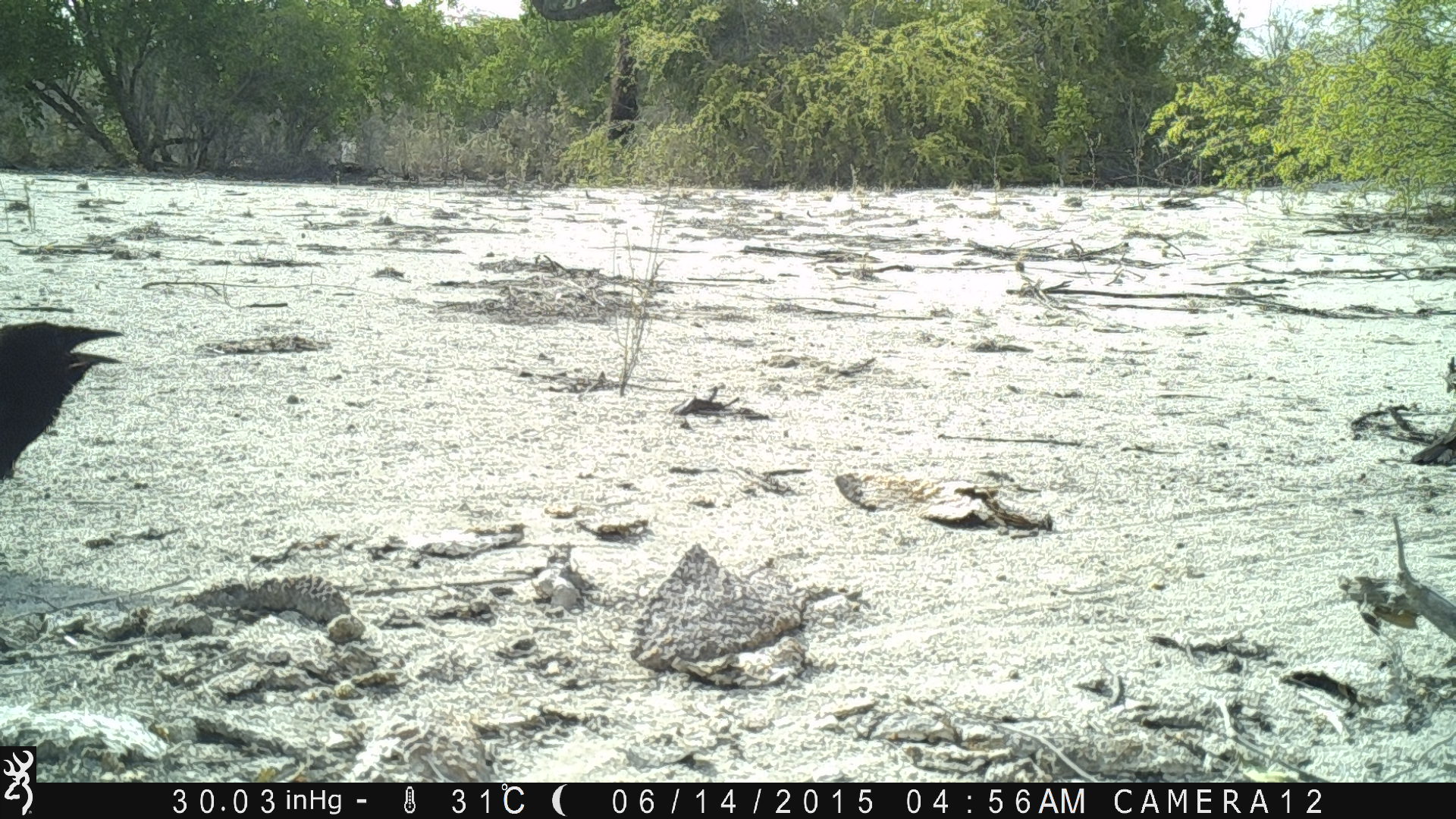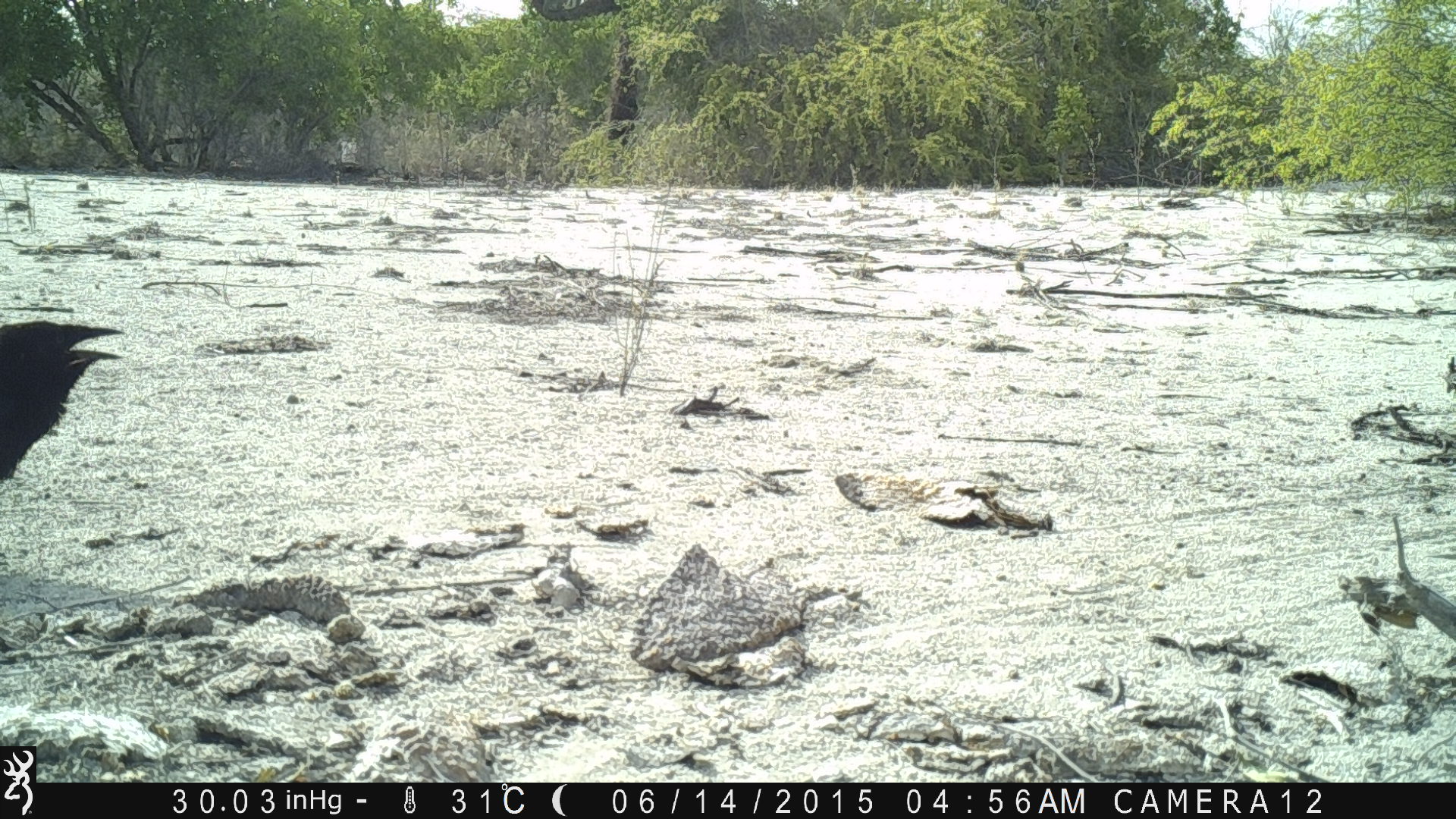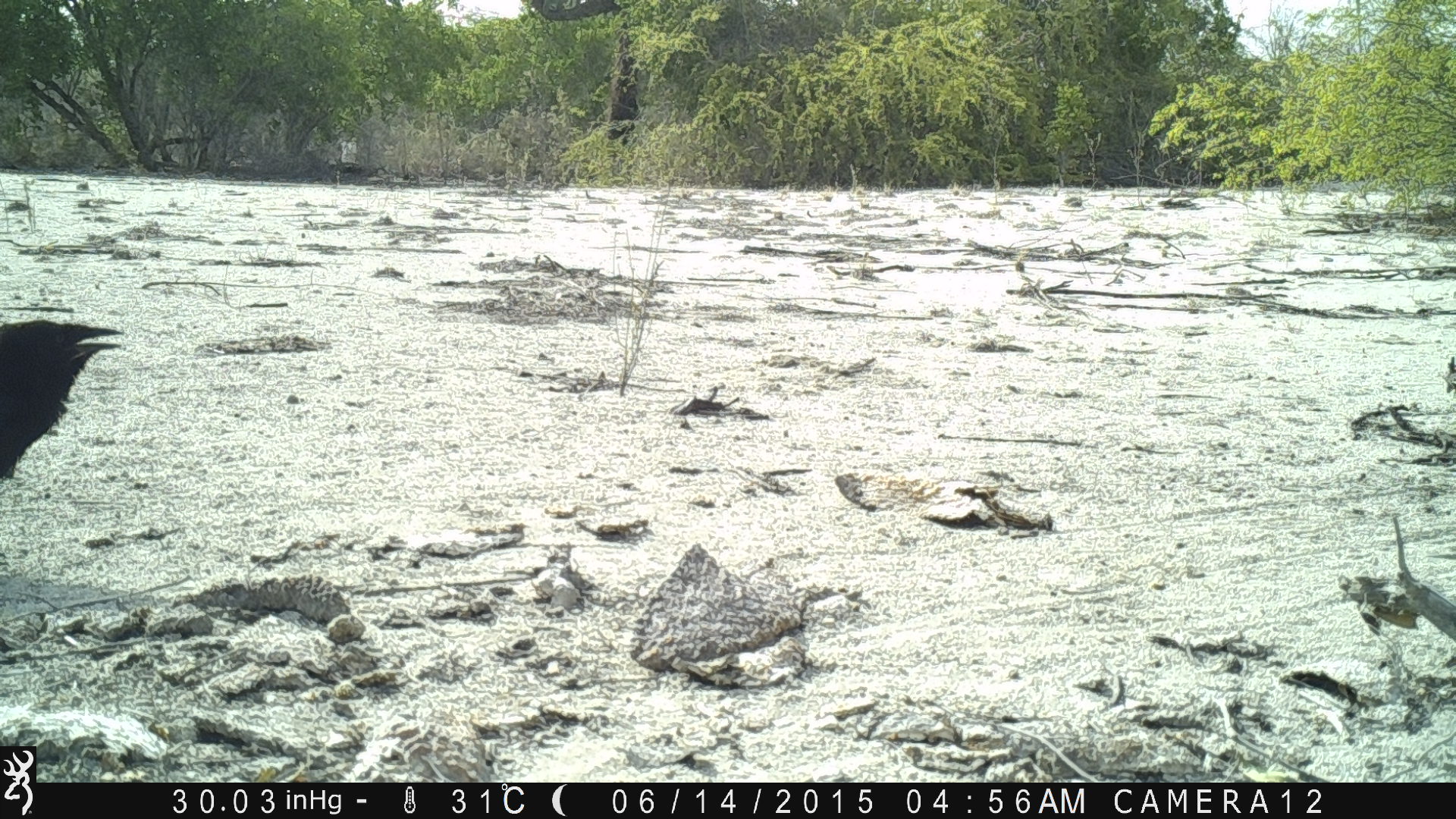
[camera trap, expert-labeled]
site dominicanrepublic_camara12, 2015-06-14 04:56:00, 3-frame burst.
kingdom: Animalia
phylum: Chordata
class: Aves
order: Passeriformes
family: Corvidae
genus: Corvus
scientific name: Corvus corax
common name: raven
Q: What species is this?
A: Raven (Corvus corax).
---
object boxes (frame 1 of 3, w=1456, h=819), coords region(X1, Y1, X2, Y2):
raven: region(0, 322, 132, 491)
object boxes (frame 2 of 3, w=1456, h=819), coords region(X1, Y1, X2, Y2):
raven: region(0, 315, 130, 507)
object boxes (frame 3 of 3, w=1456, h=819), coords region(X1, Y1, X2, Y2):
raven: region(0, 317, 124, 488)